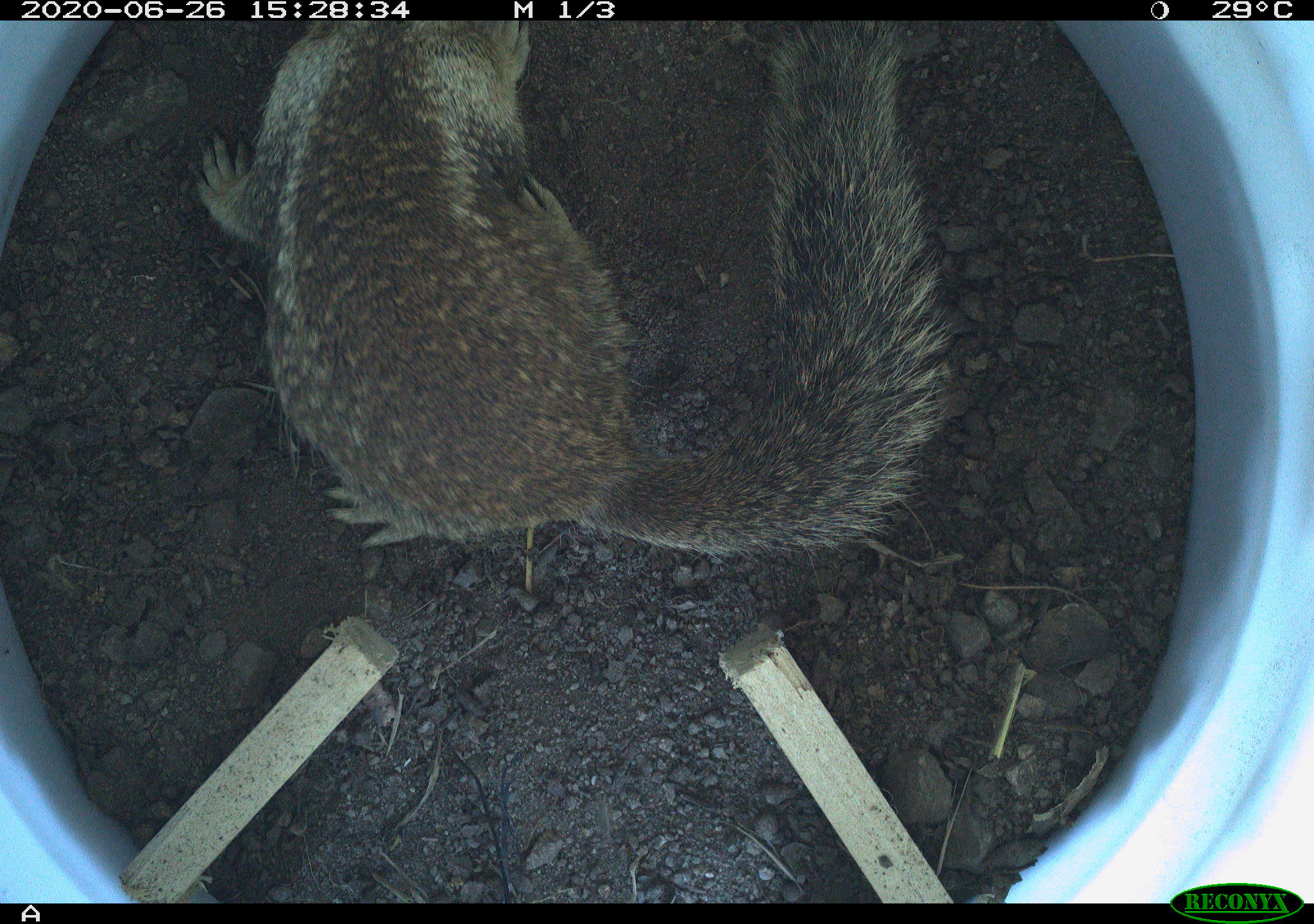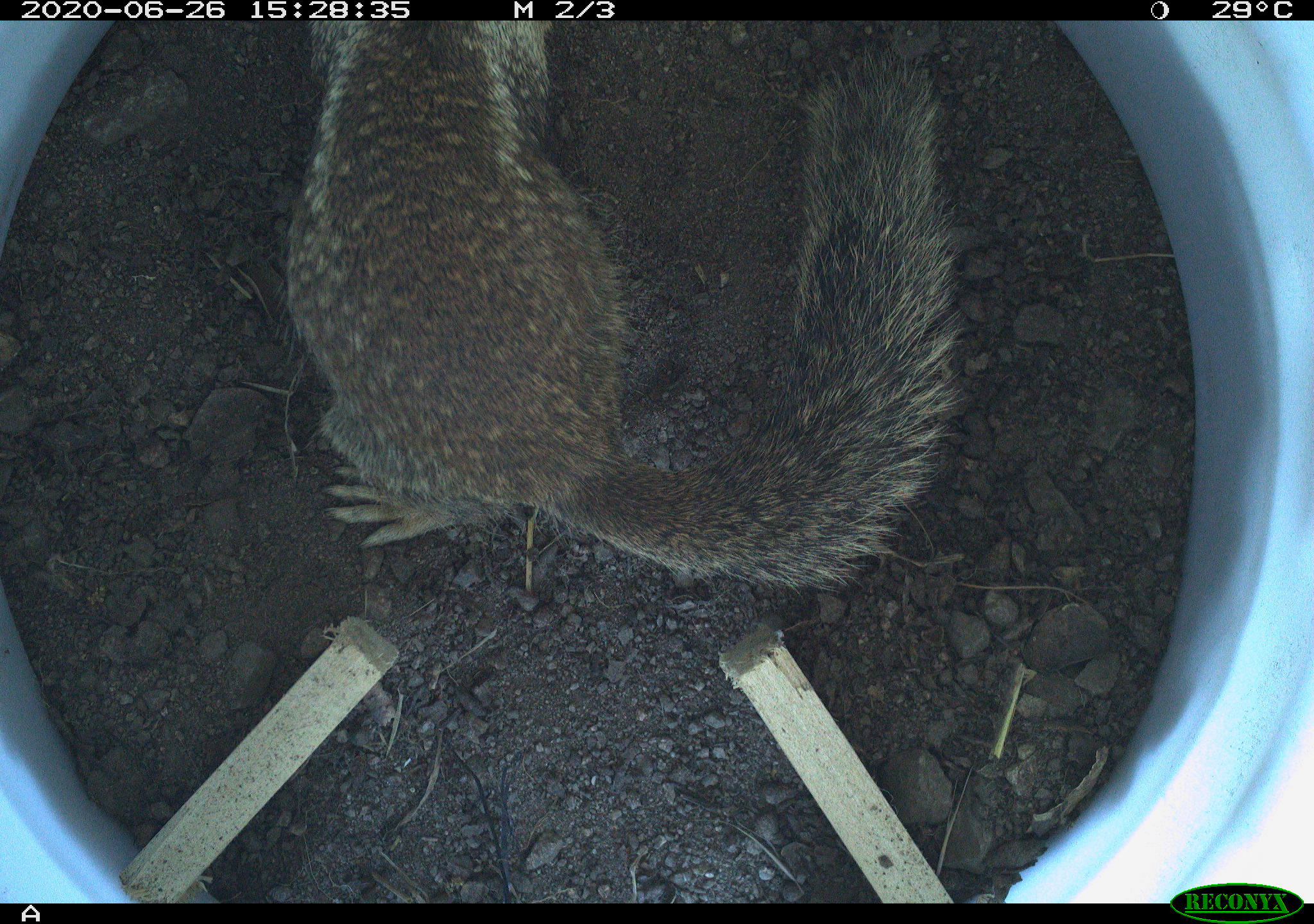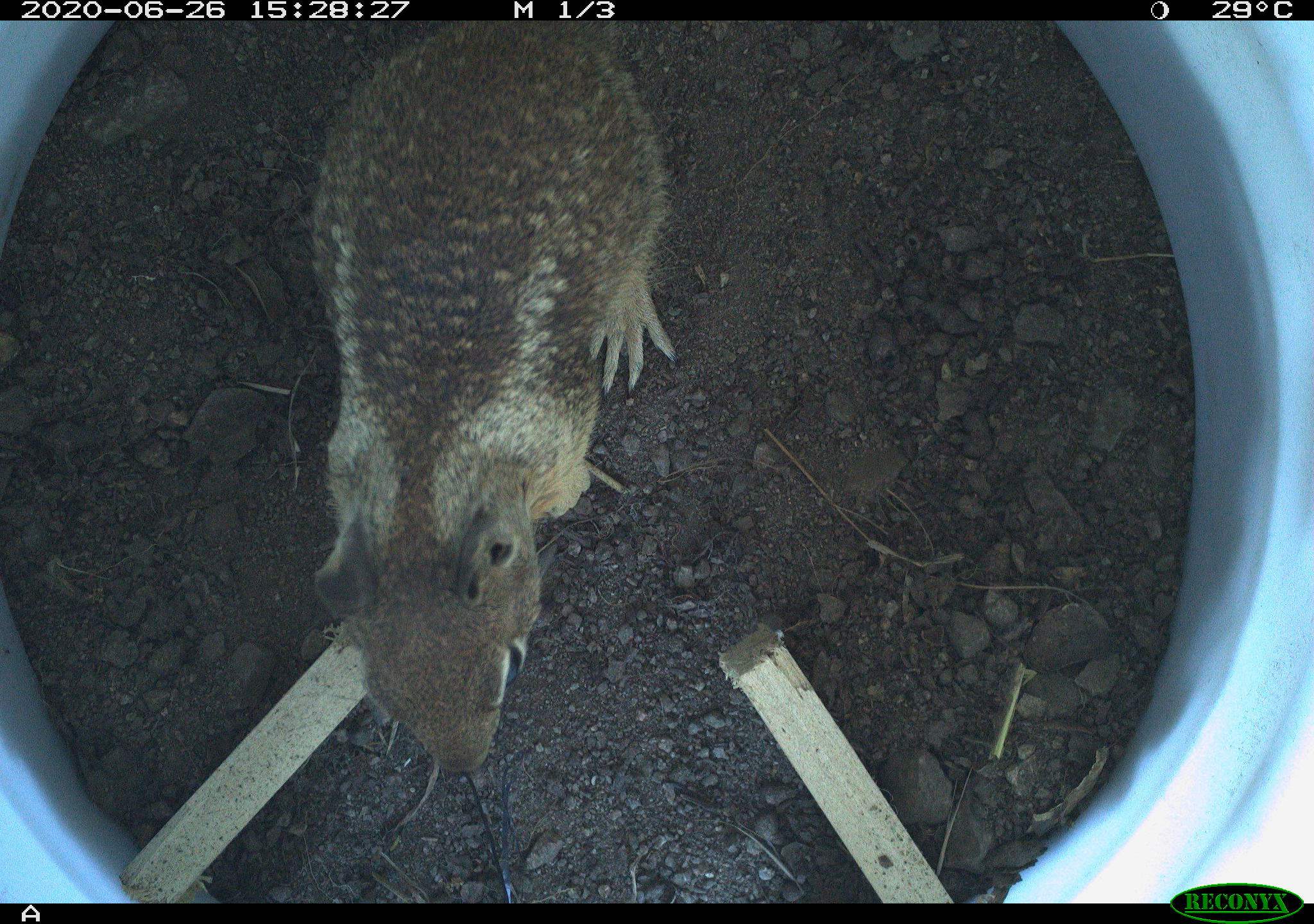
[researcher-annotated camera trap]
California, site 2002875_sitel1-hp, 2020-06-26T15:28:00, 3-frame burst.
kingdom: Animalia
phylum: Chordata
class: Mammalia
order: Rodentia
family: Sciuridae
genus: Otospermophilus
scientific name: Otospermophilus beecheyi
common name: california ground squirrel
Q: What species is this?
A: California ground squirrel (Otospermophilus beecheyi).